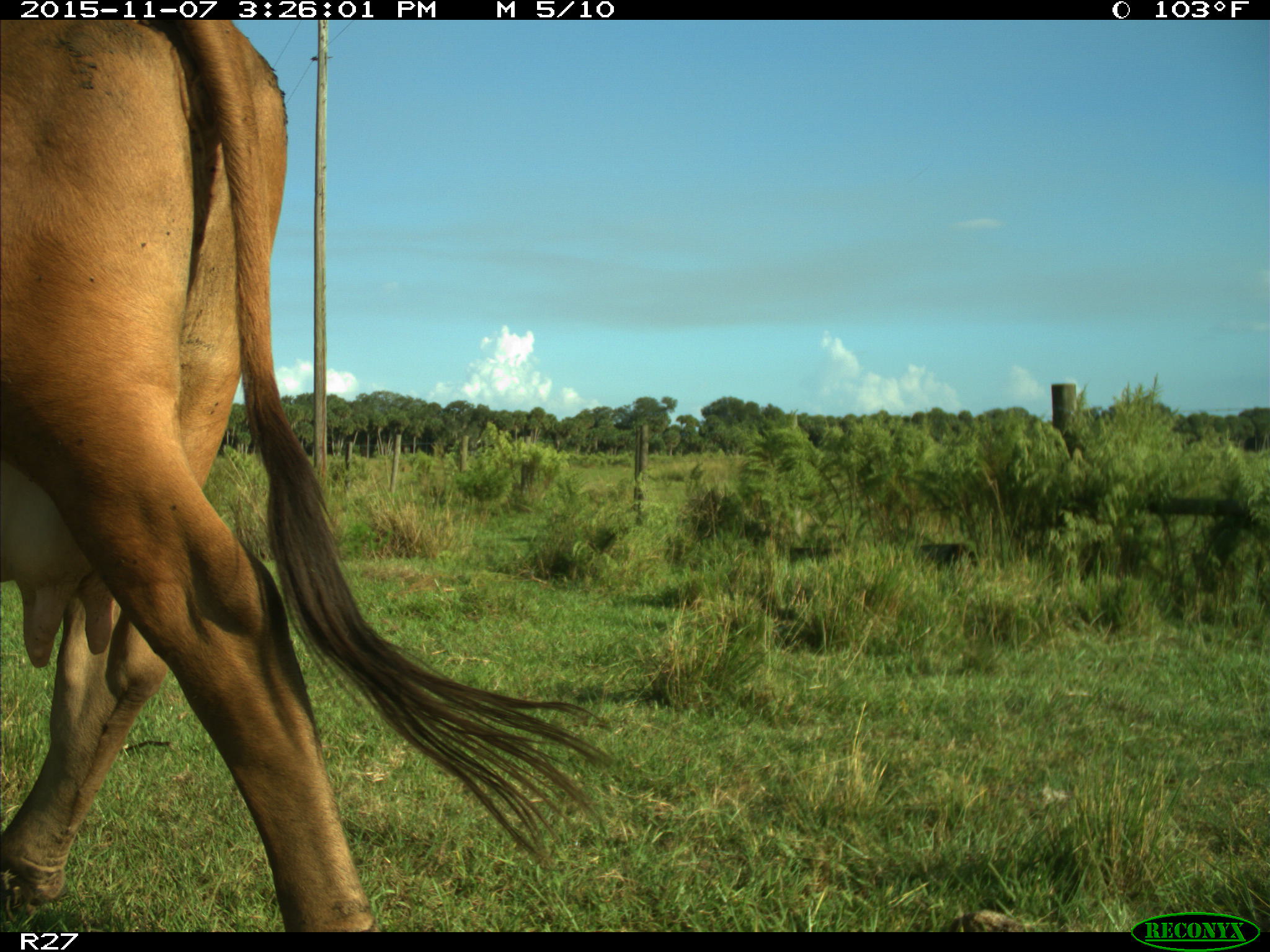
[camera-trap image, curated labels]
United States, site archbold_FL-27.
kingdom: Animalia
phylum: Chordata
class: Mammalia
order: Artiodactyla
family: Bovidae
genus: Bos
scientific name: Bos taurus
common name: domestic cow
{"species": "Bos taurus (domestic cow)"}